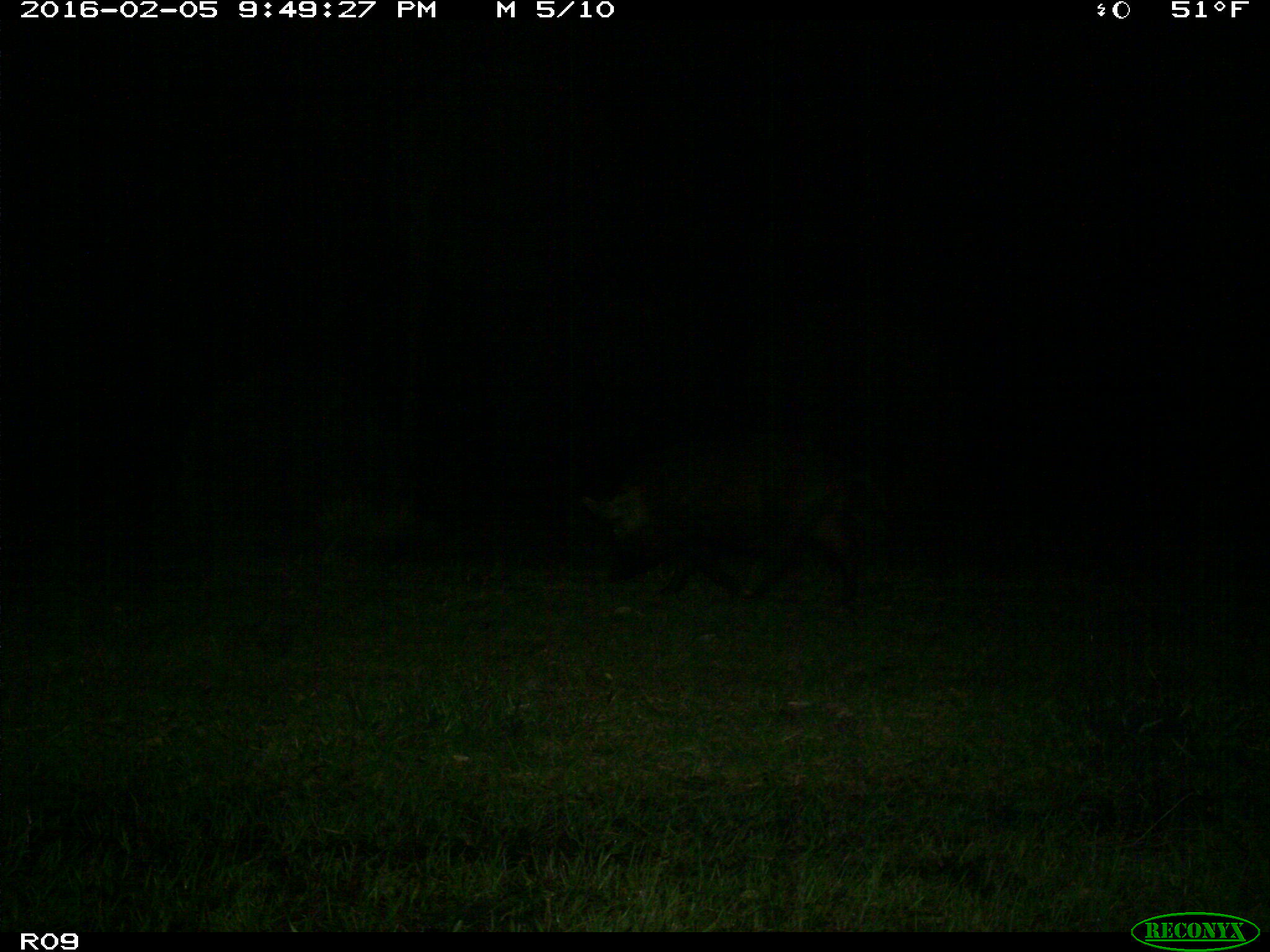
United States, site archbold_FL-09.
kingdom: Animalia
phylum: Chordata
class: Mammalia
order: Artiodactyla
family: Suidae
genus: Sus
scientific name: Sus scrofa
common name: wild boar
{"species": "Sus scrofa (wild boar)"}